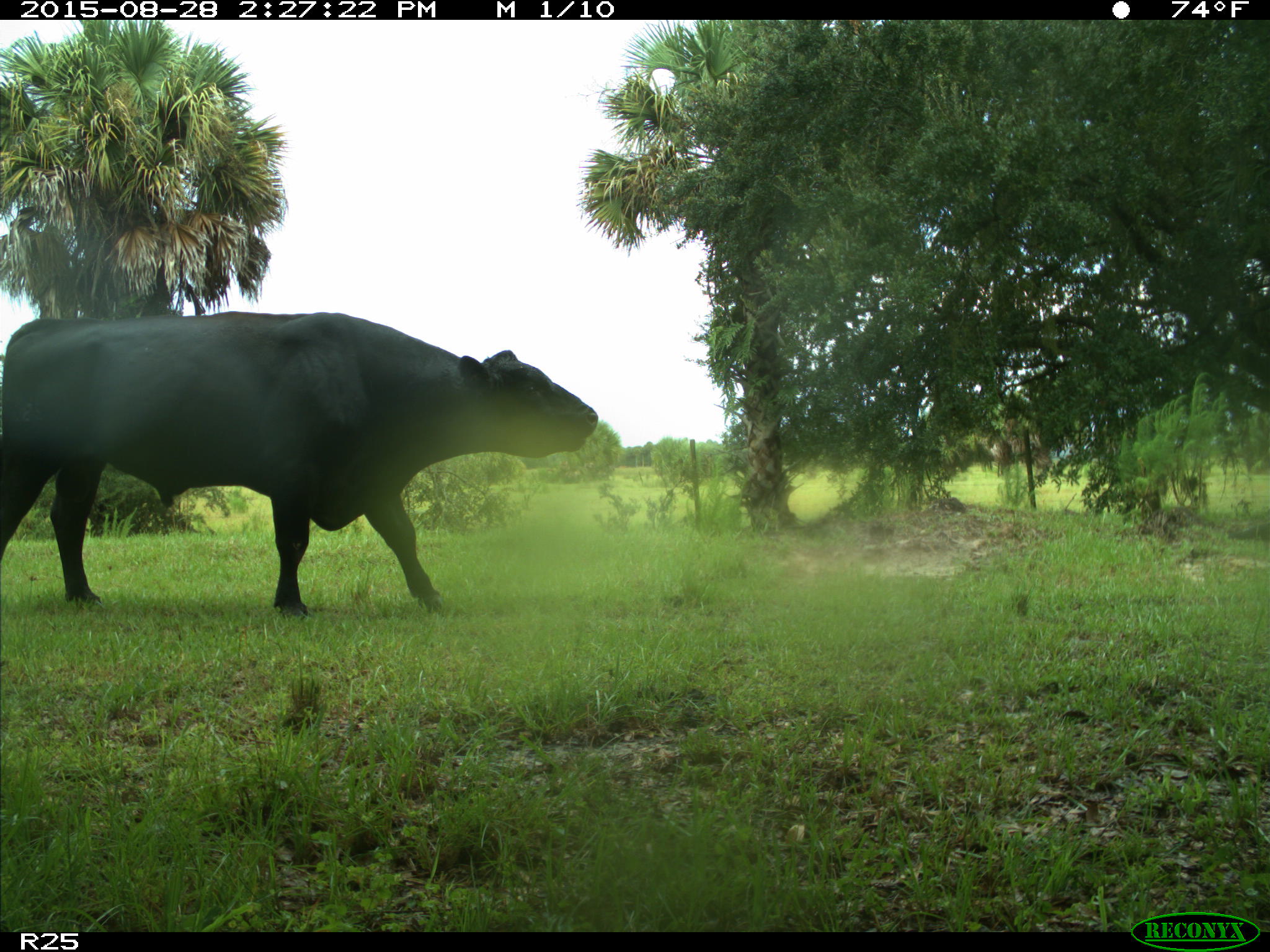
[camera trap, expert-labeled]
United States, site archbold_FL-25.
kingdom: Animalia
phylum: Chordata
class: Mammalia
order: Artiodactyla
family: Bovidae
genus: Bos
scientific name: Bos taurus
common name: domestic cow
Bos taurus (domestic cow).